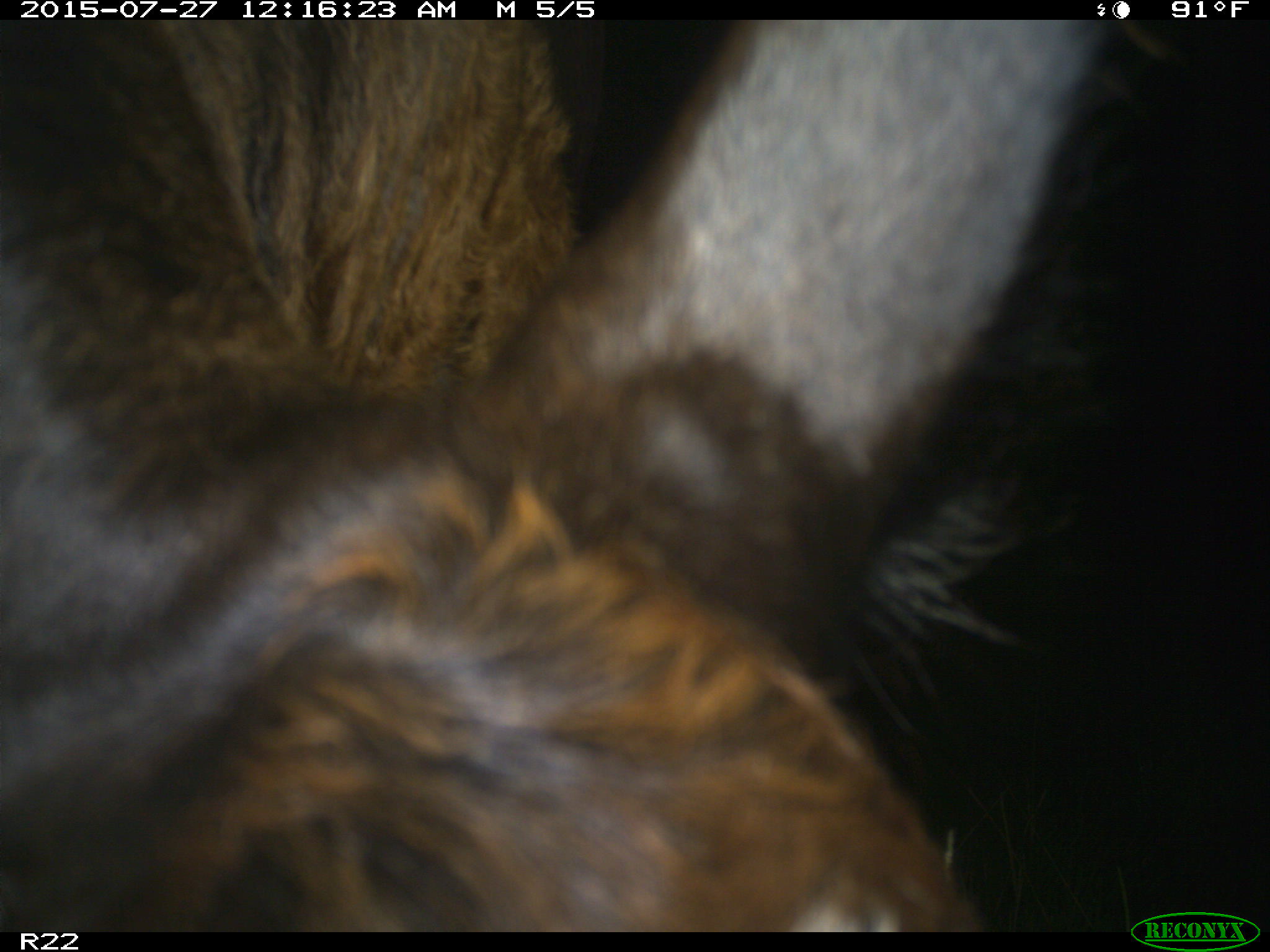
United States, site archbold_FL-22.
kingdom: Animalia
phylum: Chordata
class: Mammalia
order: Artiodactyla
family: Bovidae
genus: Bos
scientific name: Bos taurus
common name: domestic cow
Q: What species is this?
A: Bos taurus (domestic cow).